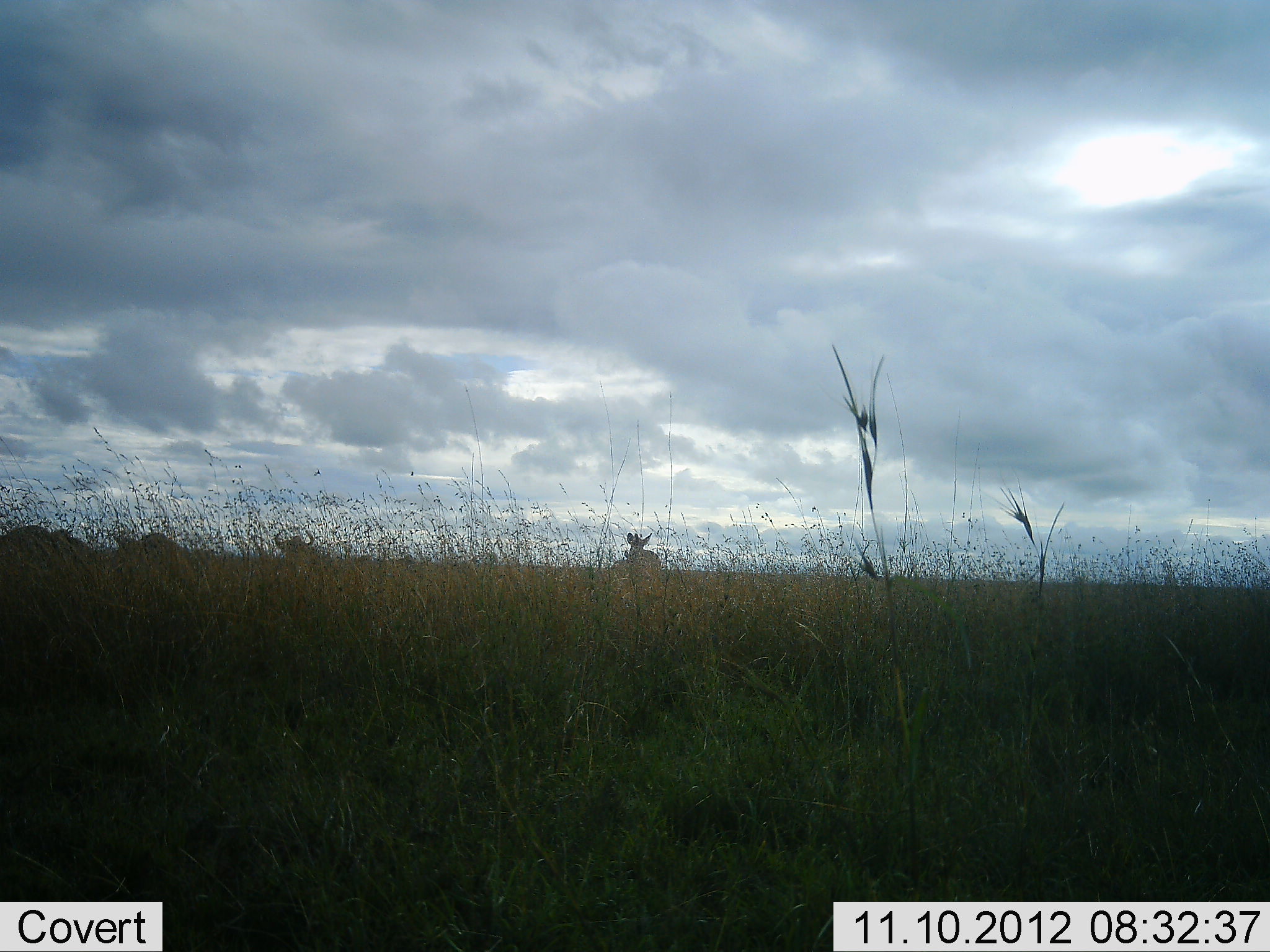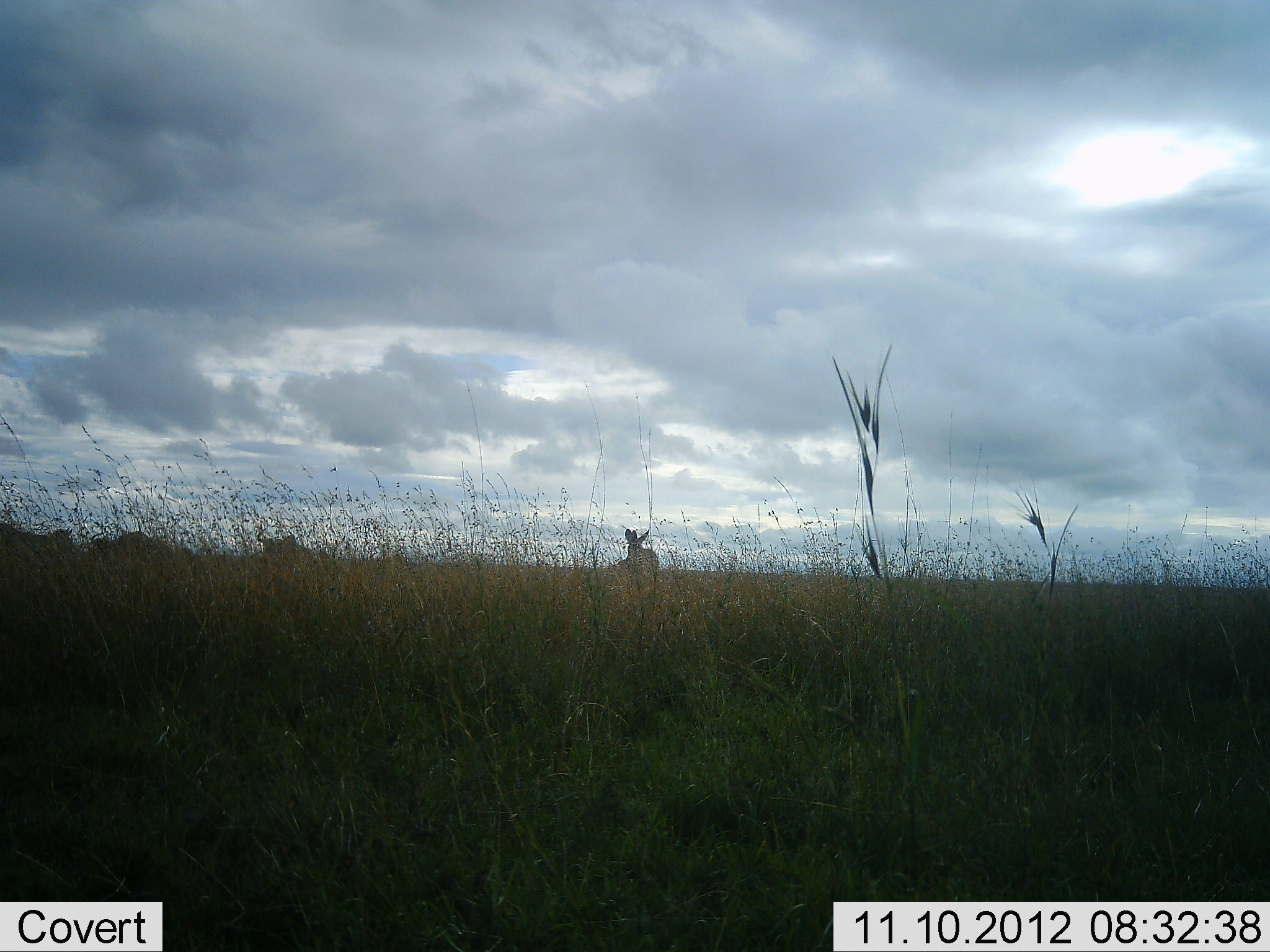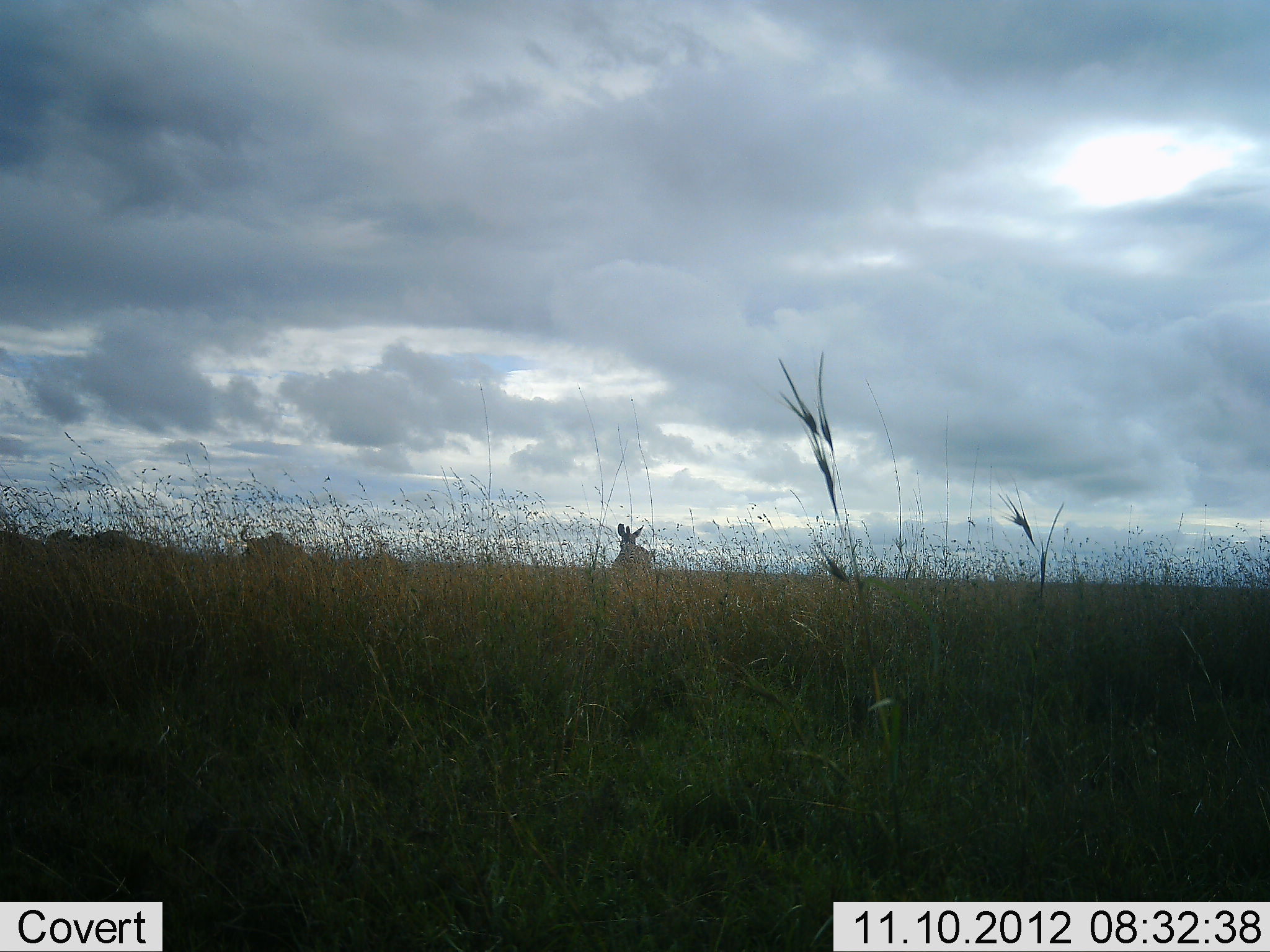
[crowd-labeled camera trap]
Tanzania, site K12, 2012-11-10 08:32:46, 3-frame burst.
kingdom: Animalia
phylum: Chordata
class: Mammalia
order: Artiodactyla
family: Bovidae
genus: Connochaetes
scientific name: Connochaetes taurinus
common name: blue wildebeest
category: wildebeest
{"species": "wildebeest (blue wildebeest) (Connochaetes taurinus)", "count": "4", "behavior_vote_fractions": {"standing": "14%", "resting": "0%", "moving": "79%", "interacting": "0%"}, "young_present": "0%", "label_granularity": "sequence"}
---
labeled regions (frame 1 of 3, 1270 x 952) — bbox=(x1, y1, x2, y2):
animal: bbox=(625, 530, 663, 569); bbox=(274, 529, 321, 560)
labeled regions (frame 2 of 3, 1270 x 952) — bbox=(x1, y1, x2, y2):
animal: bbox=(618, 527, 659, 570)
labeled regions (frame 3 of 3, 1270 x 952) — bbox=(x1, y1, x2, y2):
animal: bbox=(611, 523, 655, 570)